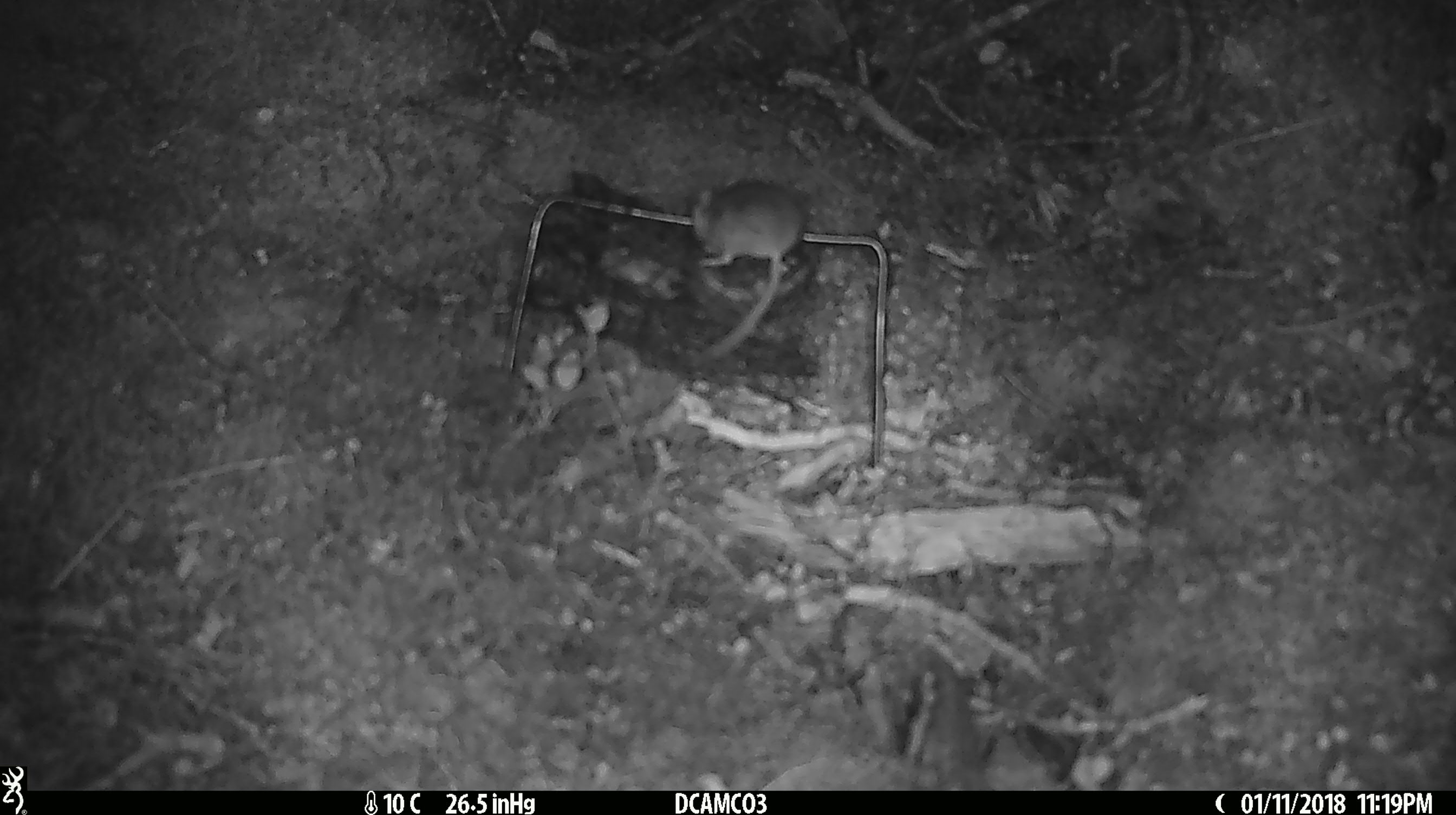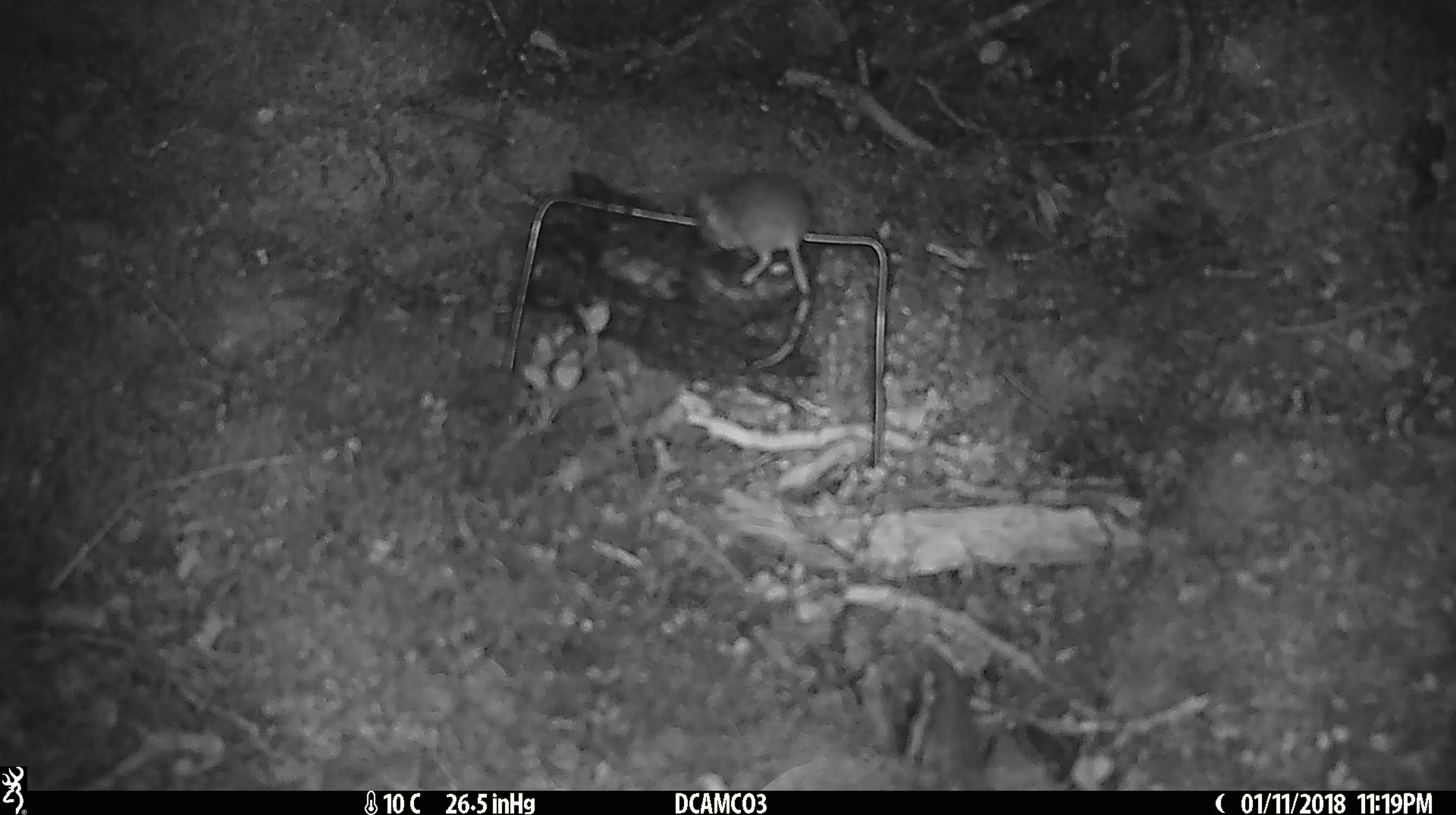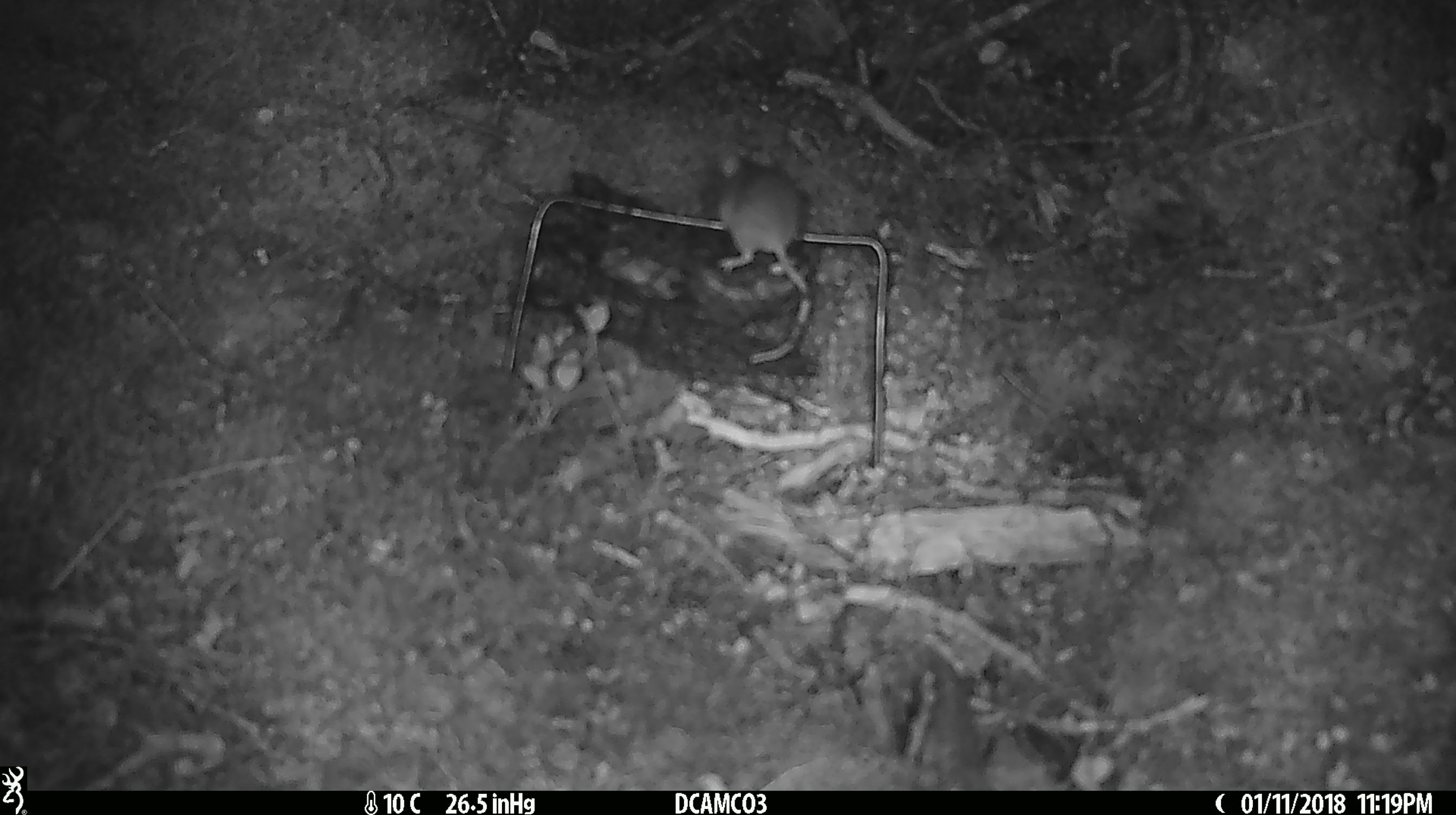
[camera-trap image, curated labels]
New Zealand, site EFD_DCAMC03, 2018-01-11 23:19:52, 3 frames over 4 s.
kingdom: Animalia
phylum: Chordata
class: Mammalia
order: Rodentia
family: Muridae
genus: Mus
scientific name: Mus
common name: mouse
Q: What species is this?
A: Mouse (Mus).